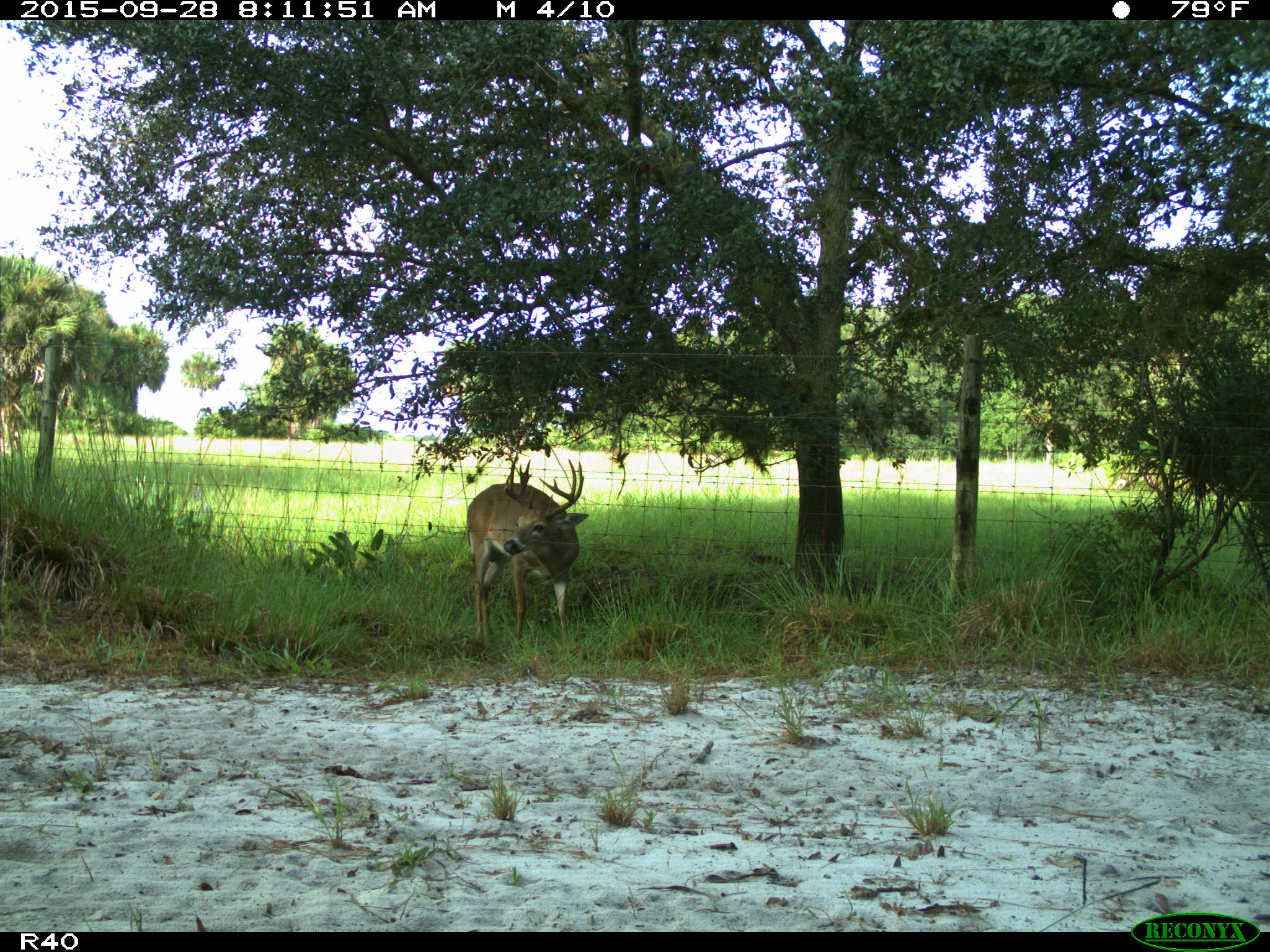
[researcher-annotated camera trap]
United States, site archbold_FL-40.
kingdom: Animalia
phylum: Chordata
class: Mammalia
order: Artiodactyla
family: Cervidae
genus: Odocoileus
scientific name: Odocoileus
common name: deer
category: unidentified deer